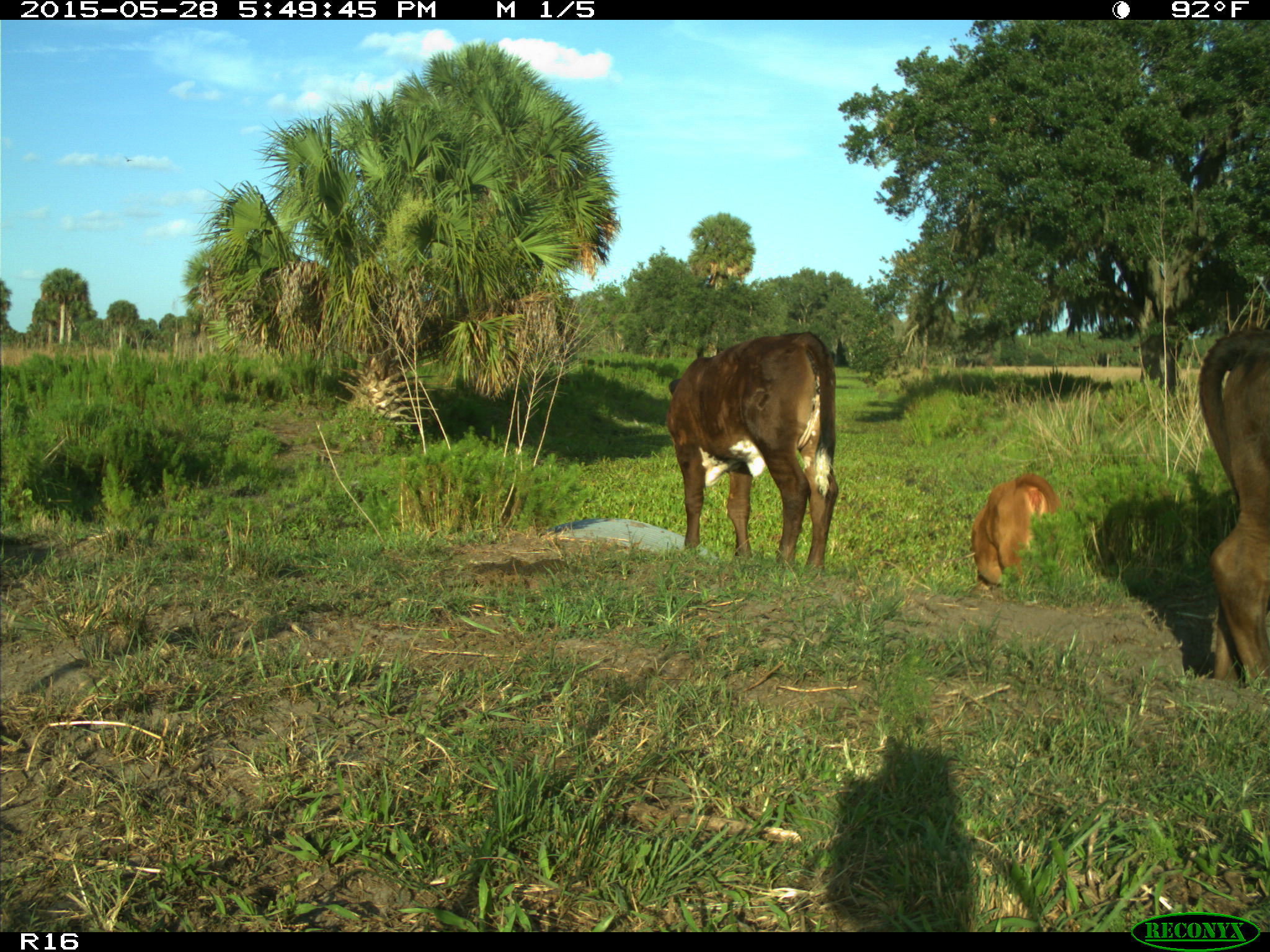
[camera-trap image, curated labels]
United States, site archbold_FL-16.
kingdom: Animalia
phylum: Chordata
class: Mammalia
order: Artiodactyla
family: Bovidae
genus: Bos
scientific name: Bos taurus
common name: domestic cow